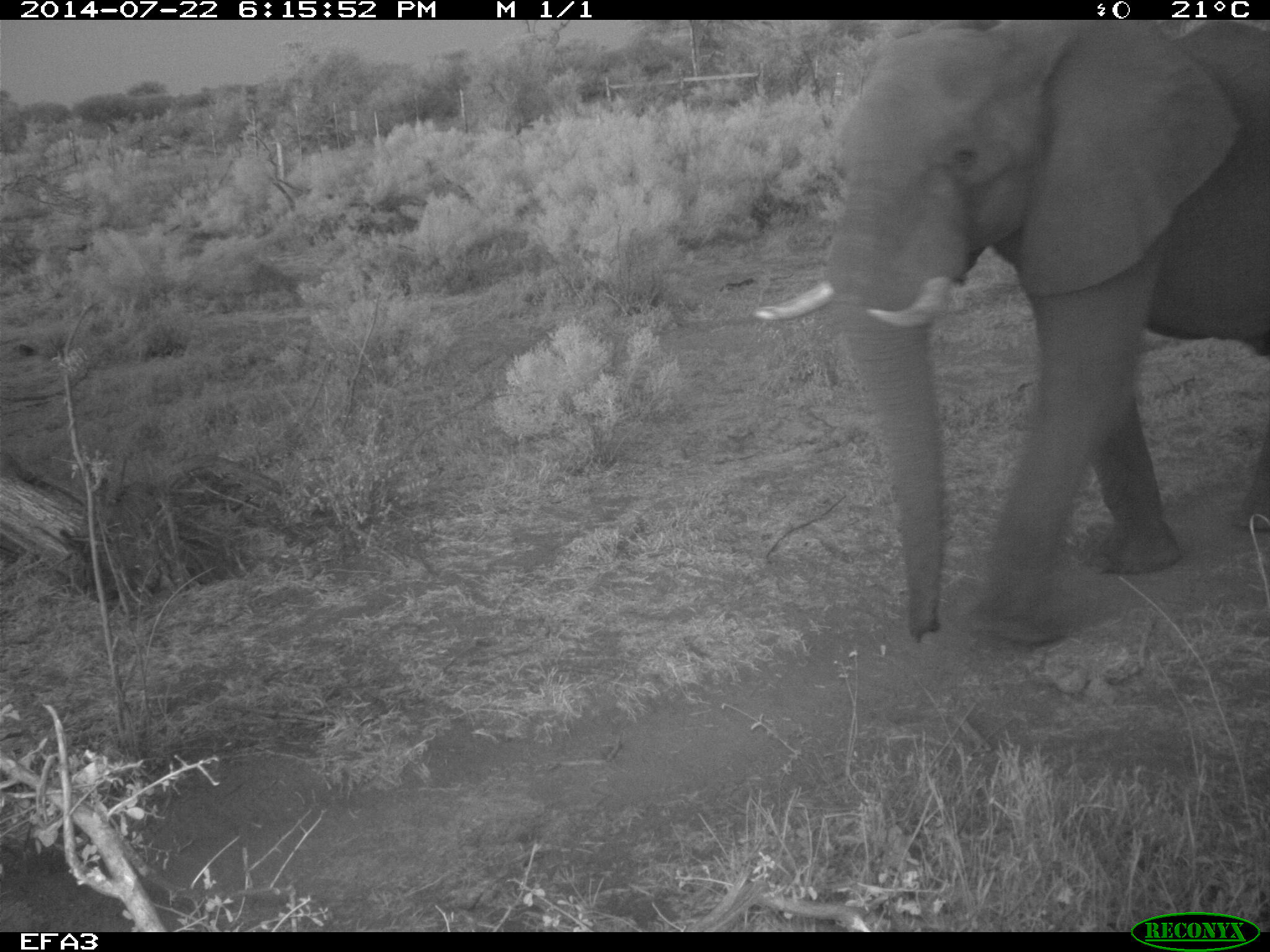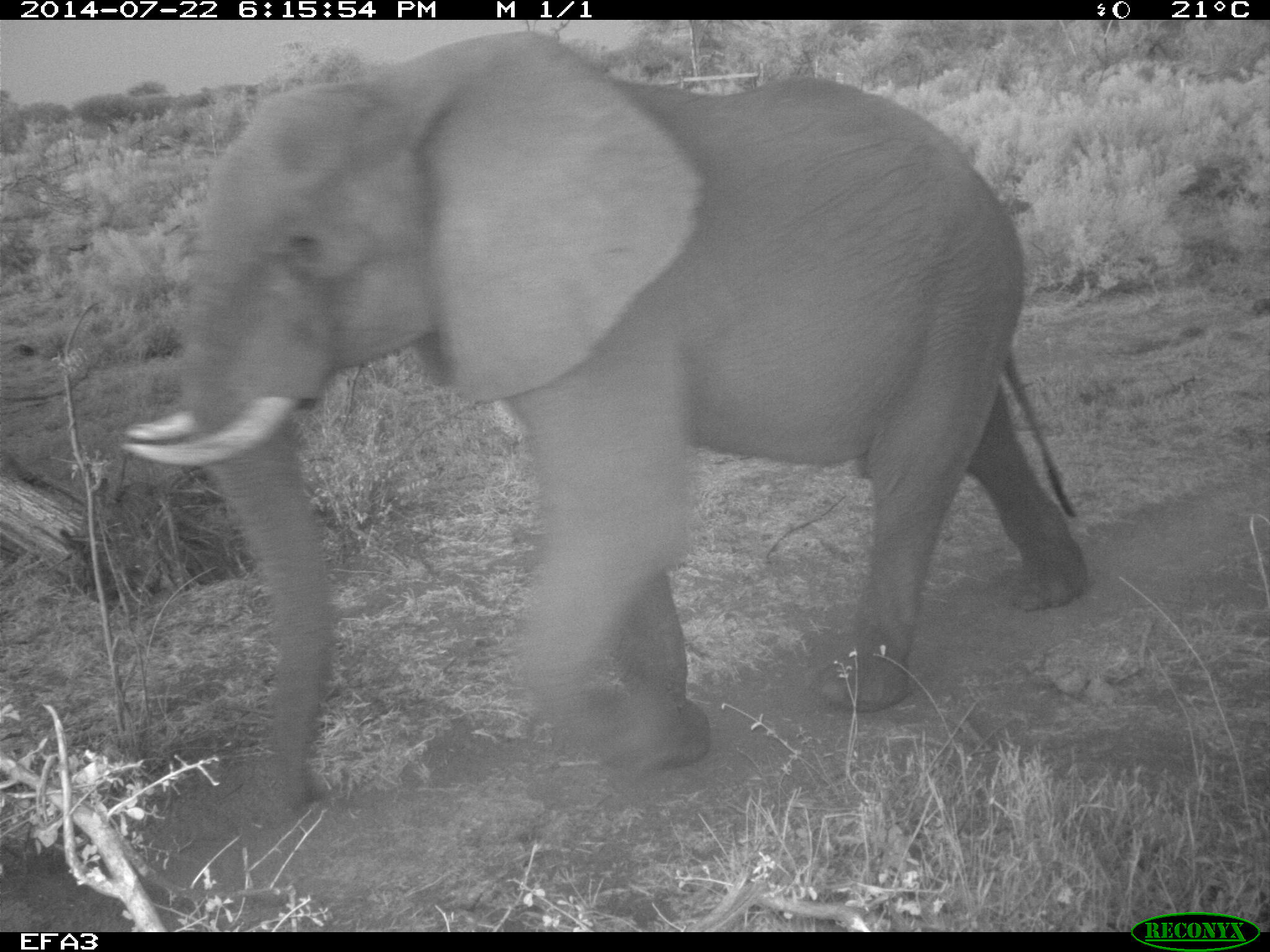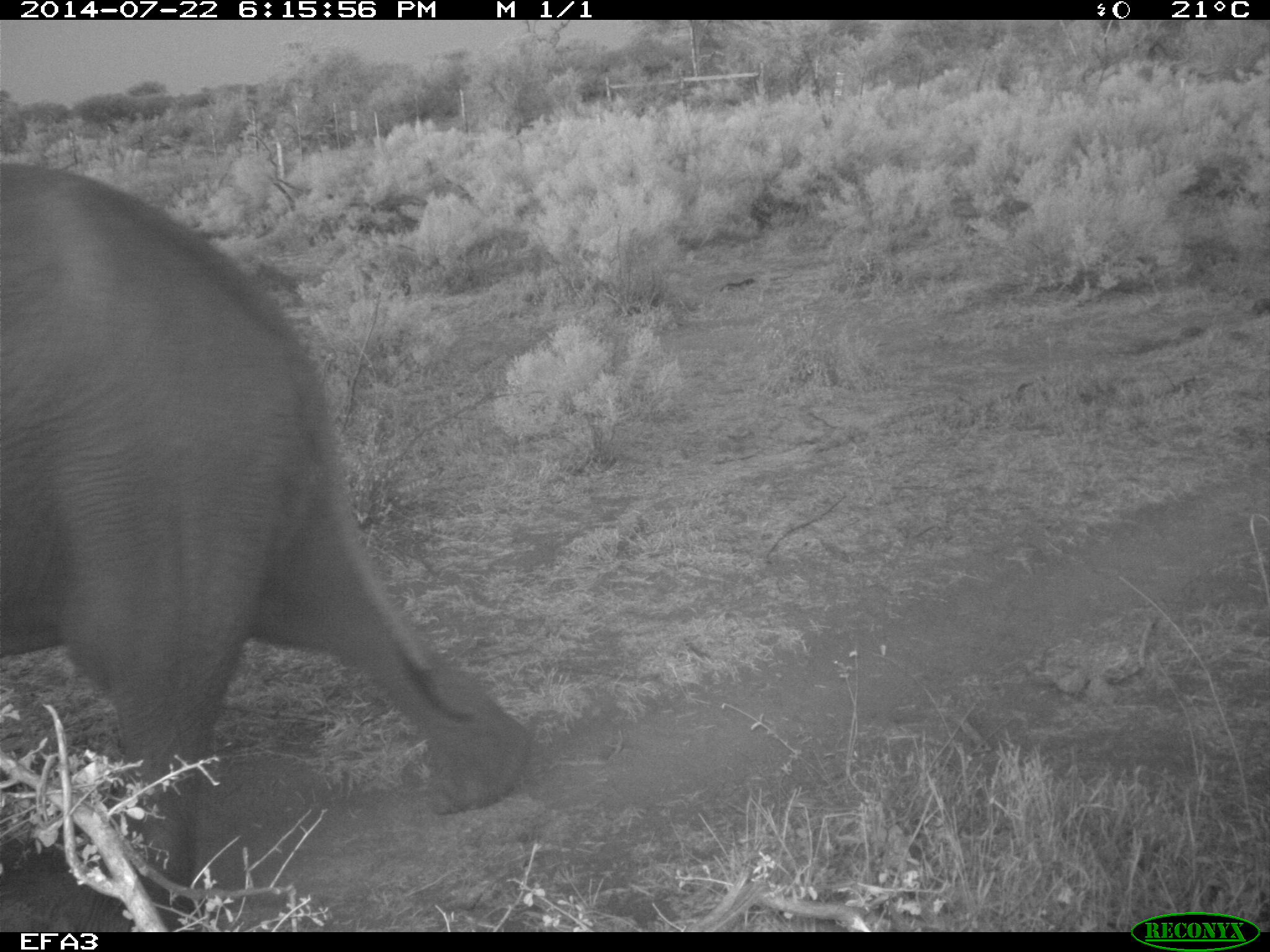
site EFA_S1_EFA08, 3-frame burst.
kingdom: Animalia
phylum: Chordata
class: Mammalia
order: Proboscidea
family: Elephantidae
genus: Loxodonta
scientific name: Loxodonta africana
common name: african bush elephant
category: elephant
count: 1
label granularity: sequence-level